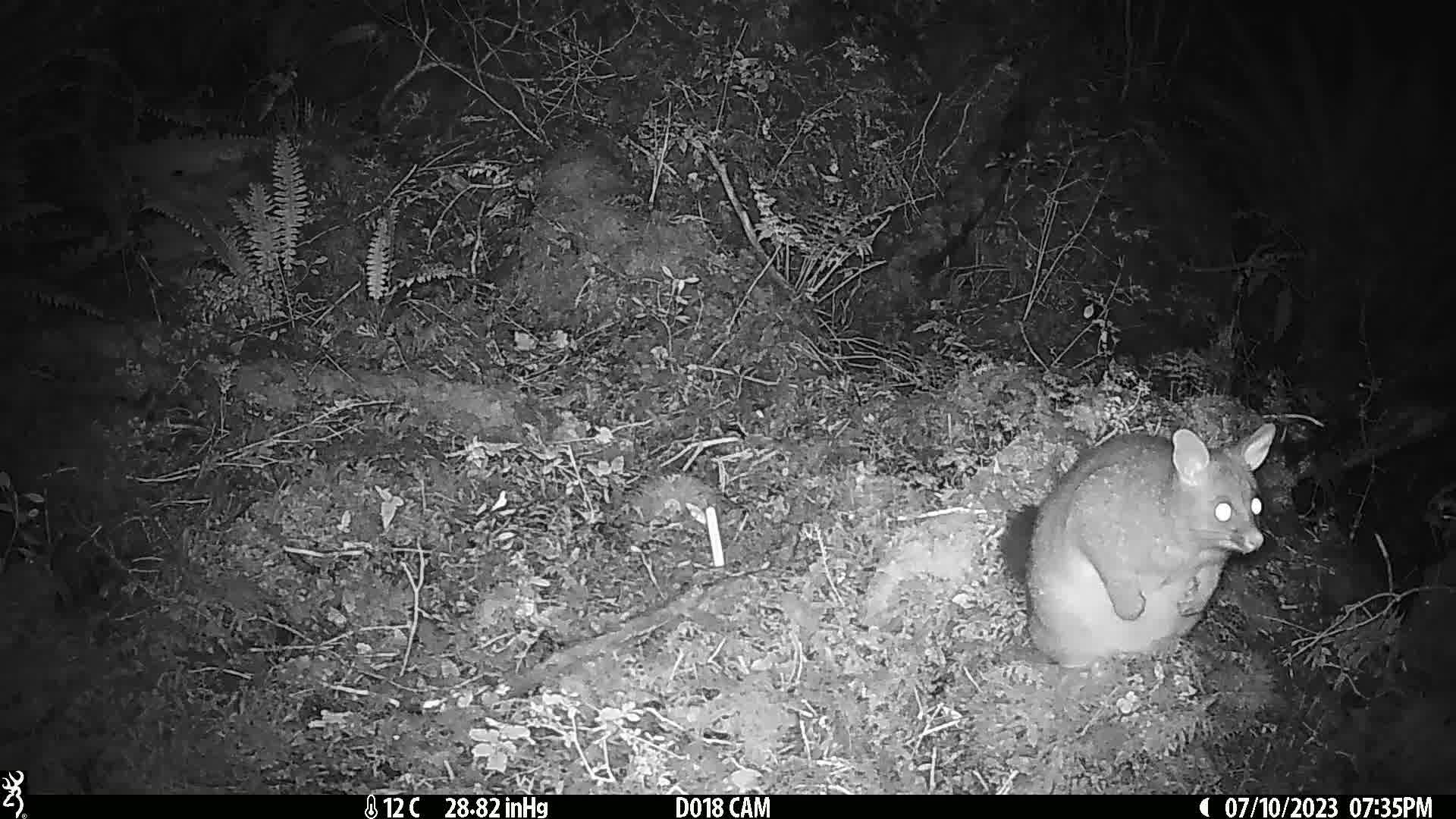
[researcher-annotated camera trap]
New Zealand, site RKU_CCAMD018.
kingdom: Animalia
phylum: Chordata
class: Mammalia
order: Diprotodontia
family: Phalangeridae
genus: Trichosurus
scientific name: Trichosurus vulpecula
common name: common brushtail possum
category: possum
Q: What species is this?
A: Possum (common brushtail possum) (Trichosurus vulpecula).